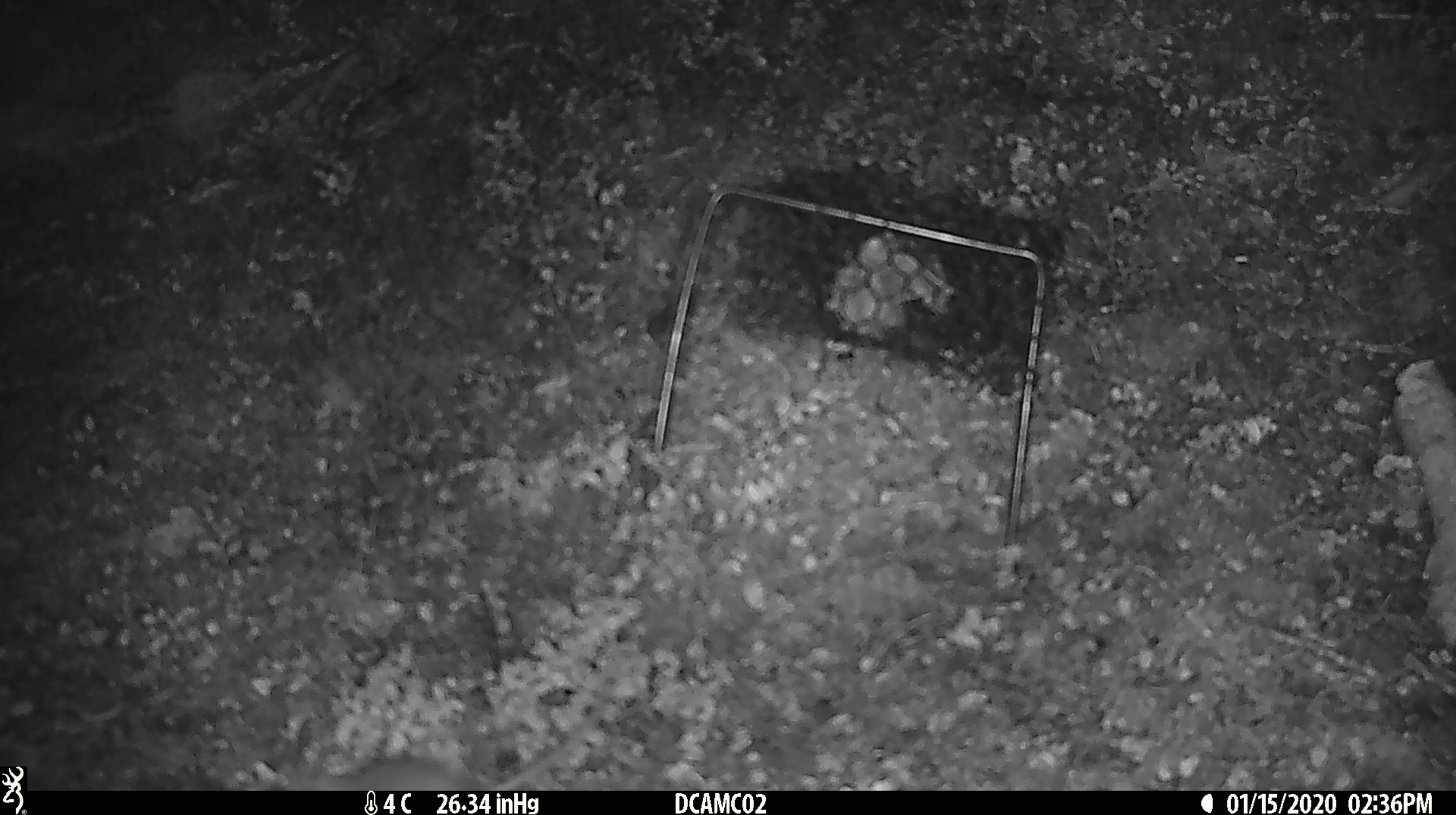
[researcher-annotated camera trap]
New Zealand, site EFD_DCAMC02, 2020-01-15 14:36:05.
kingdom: Animalia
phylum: Chordata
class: Mammalia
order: Rodentia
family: Muridae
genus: Mus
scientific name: Mus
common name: mouse